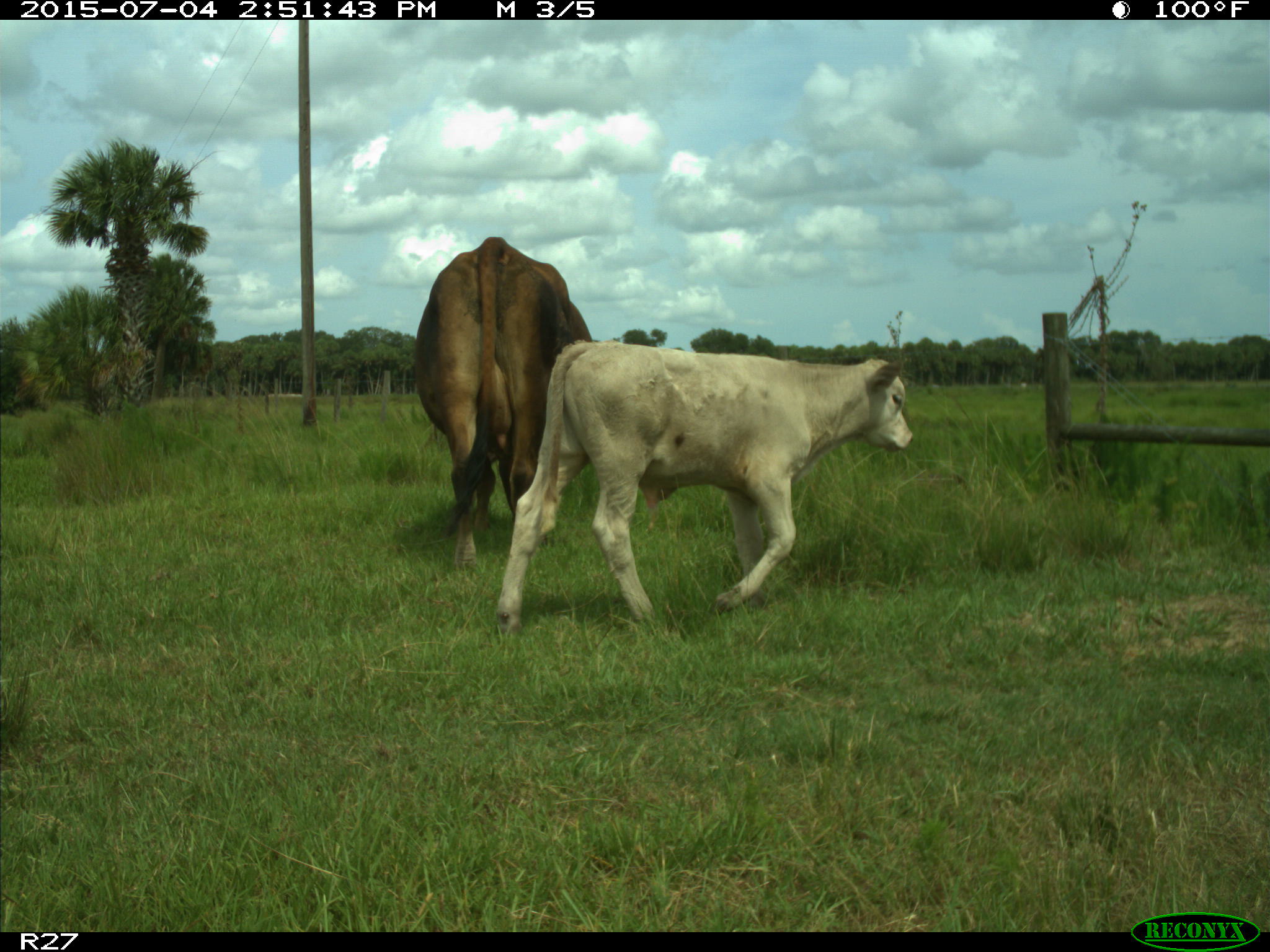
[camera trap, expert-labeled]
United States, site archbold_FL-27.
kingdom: Animalia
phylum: Chordata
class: Mammalia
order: Artiodactyla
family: Bovidae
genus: Bos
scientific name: Bos taurus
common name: domestic cow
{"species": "Bos taurus (domestic cow)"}